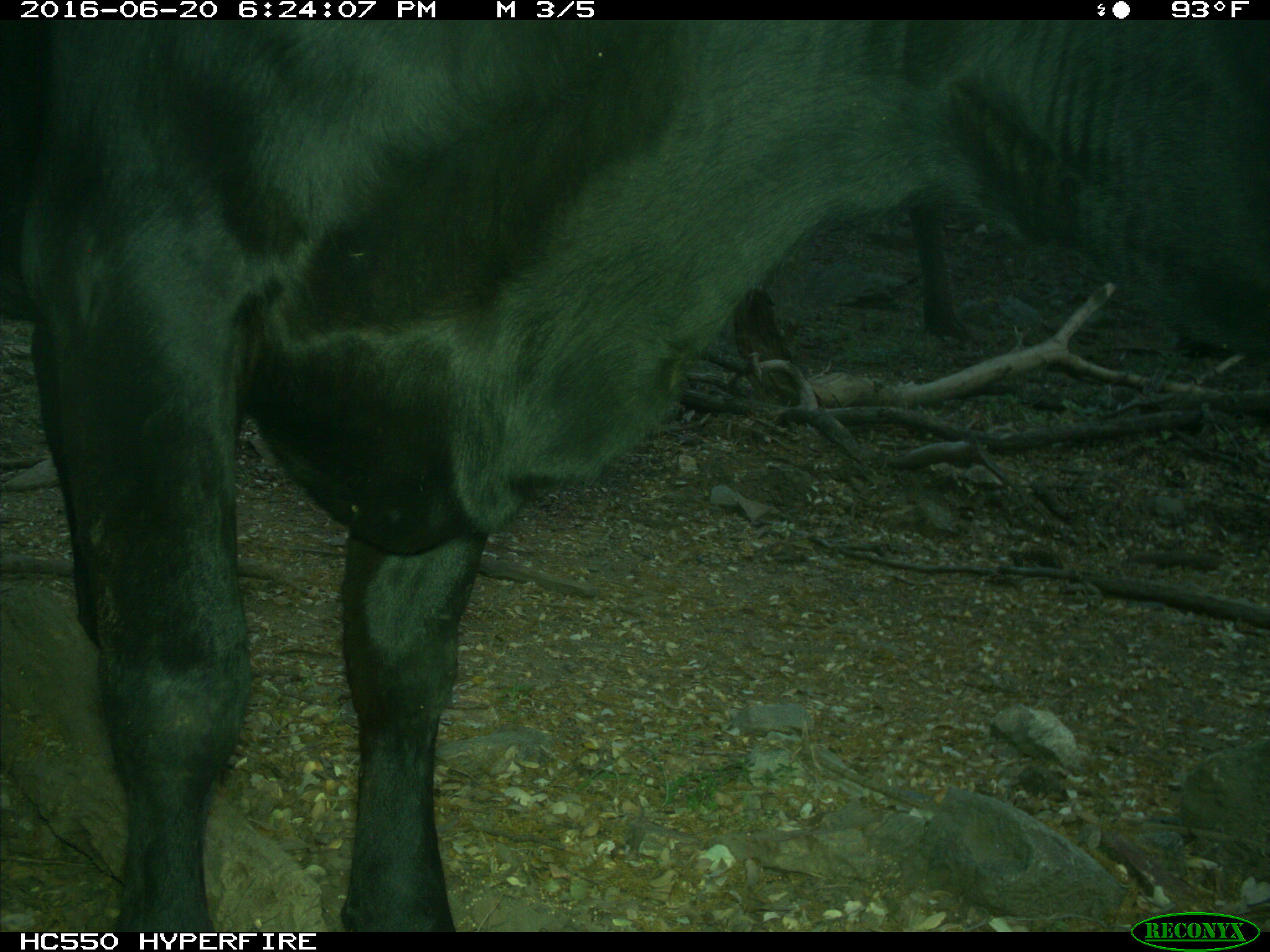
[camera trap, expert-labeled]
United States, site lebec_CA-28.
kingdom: Animalia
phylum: Chordata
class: Mammalia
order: Artiodactyla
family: Bovidae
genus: Bos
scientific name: Bos taurus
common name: domestic cow